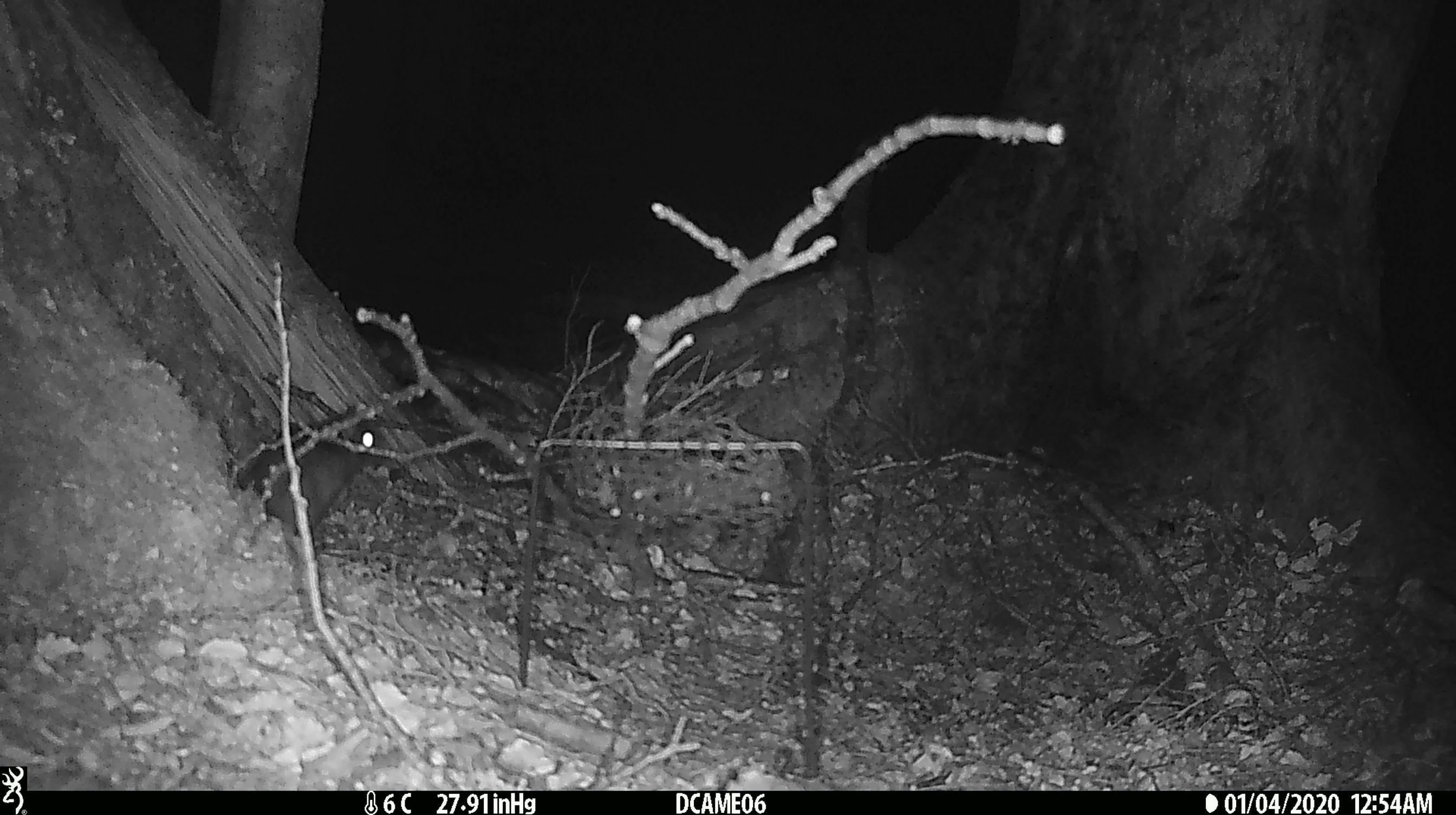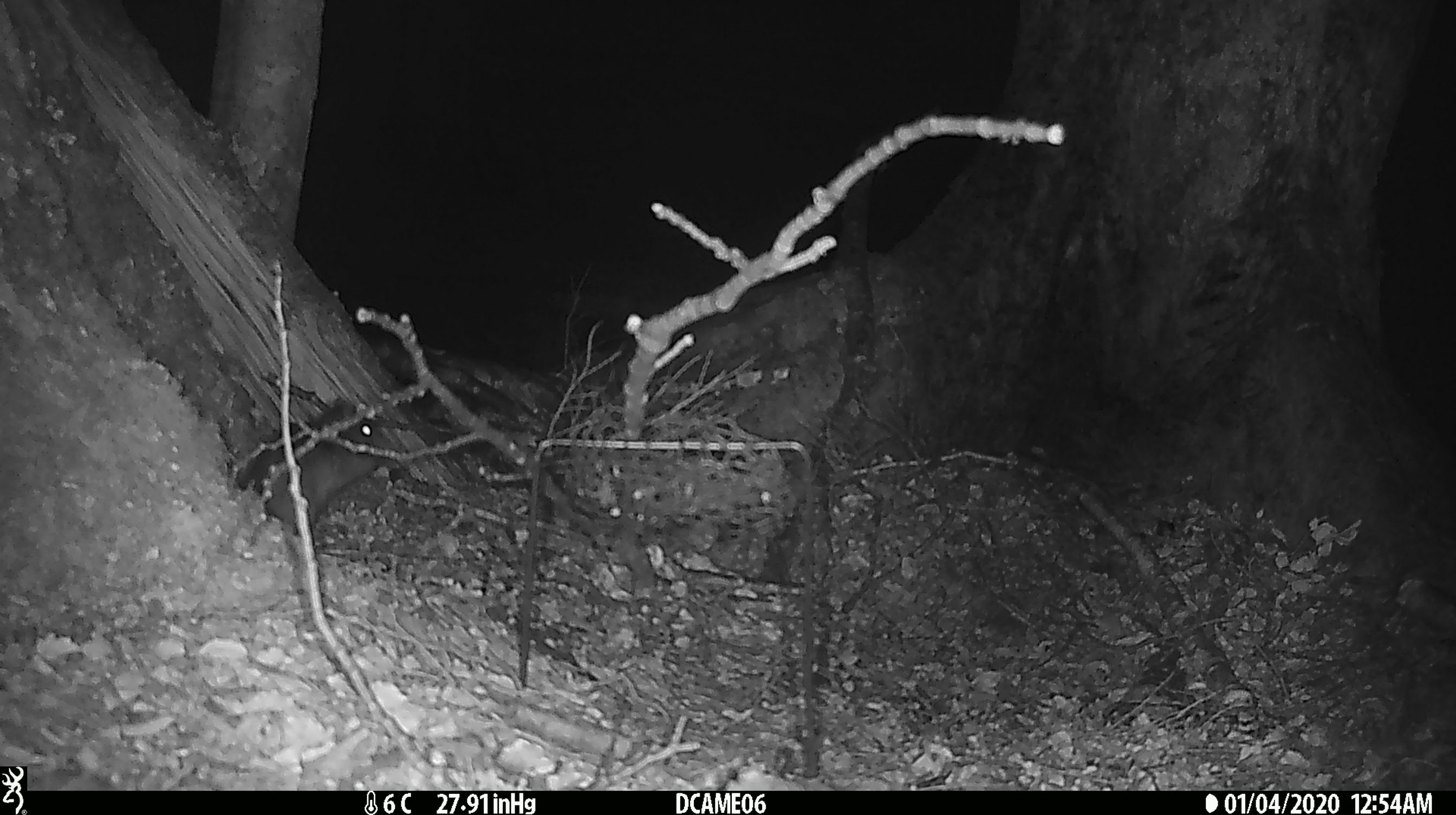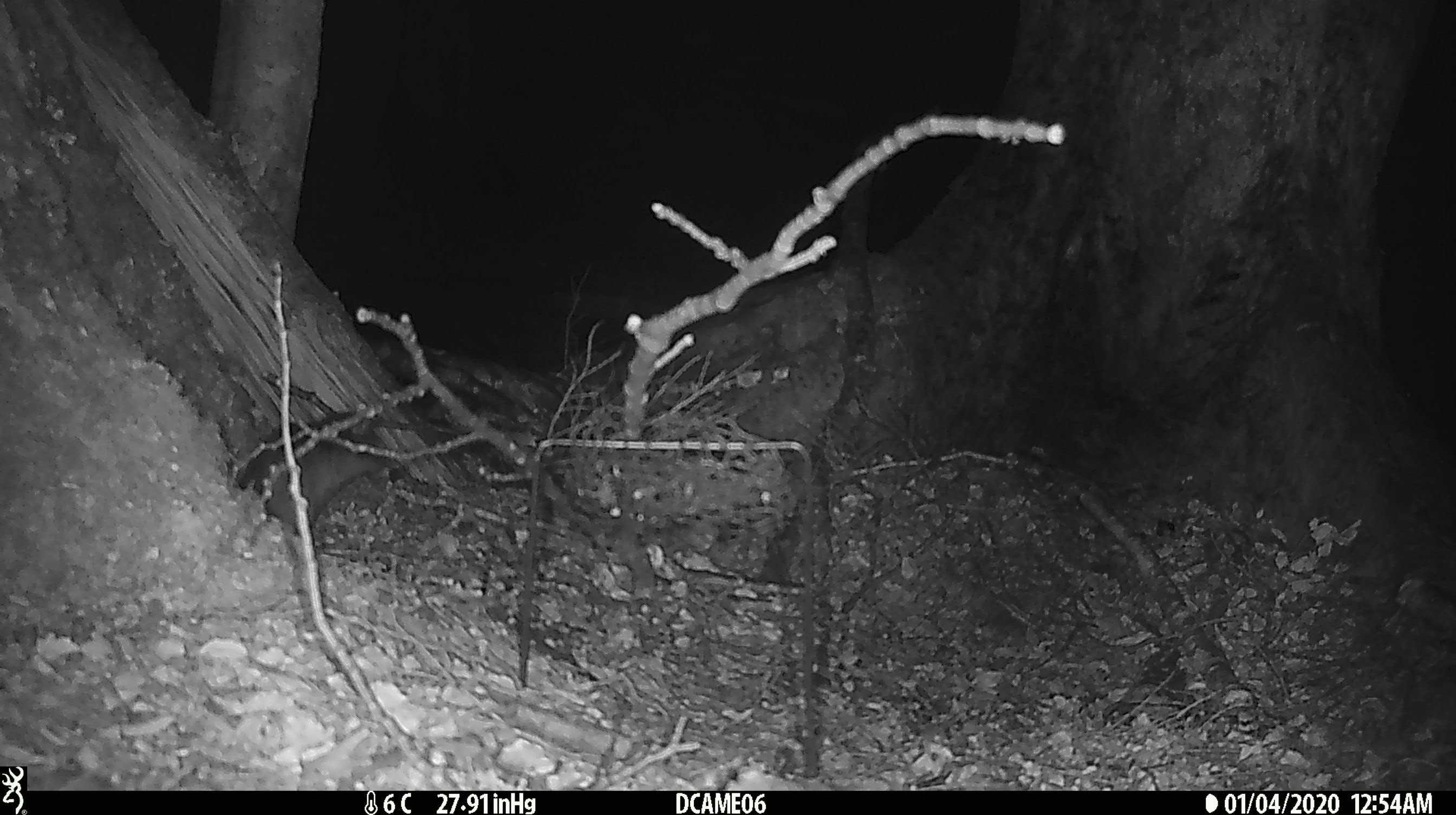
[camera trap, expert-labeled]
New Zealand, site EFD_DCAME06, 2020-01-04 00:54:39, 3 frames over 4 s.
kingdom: Animalia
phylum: Chordata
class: Mammalia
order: Rodentia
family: Muridae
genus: Rattus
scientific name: Rattus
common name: rat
Rat (Rattus).